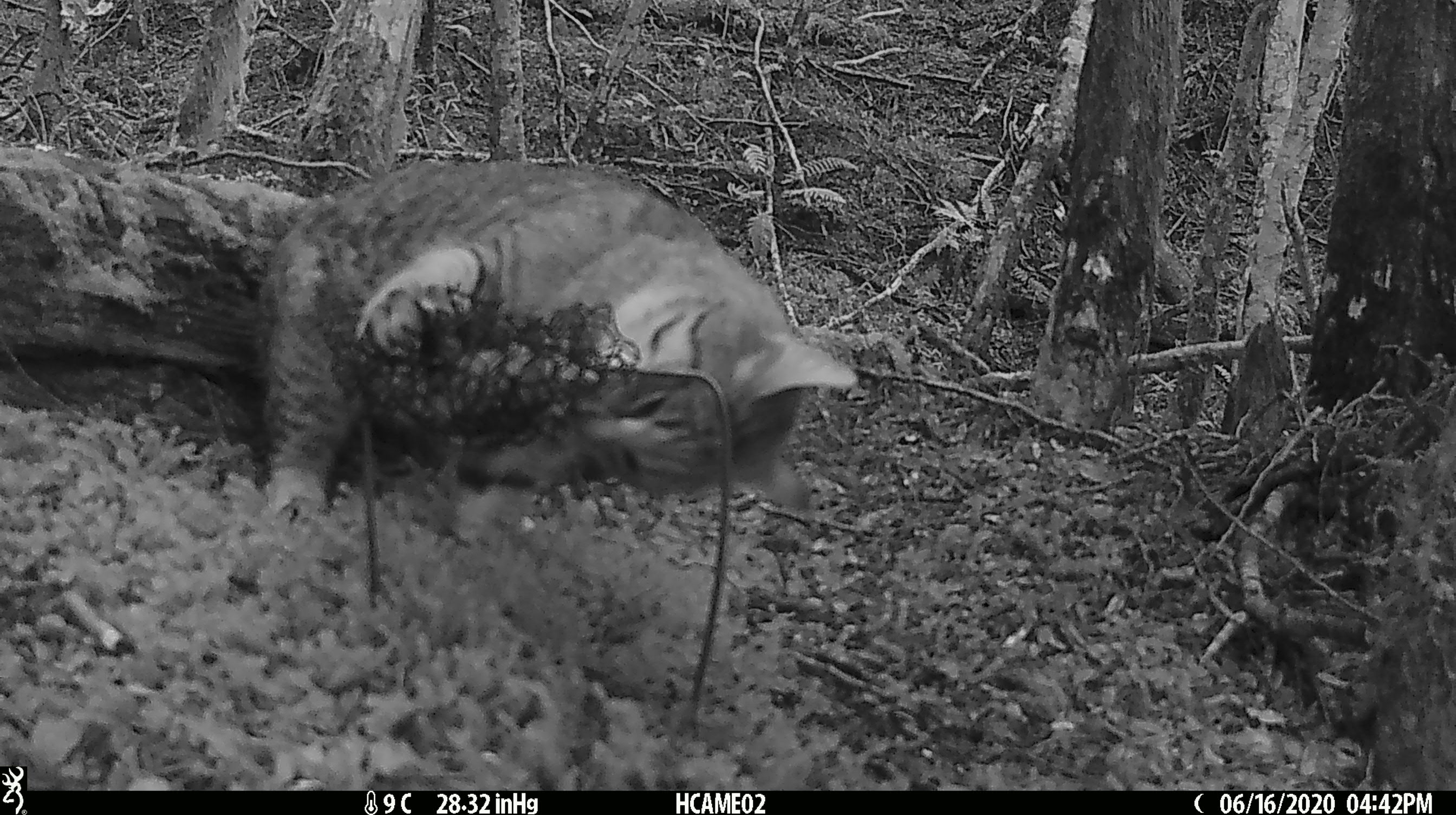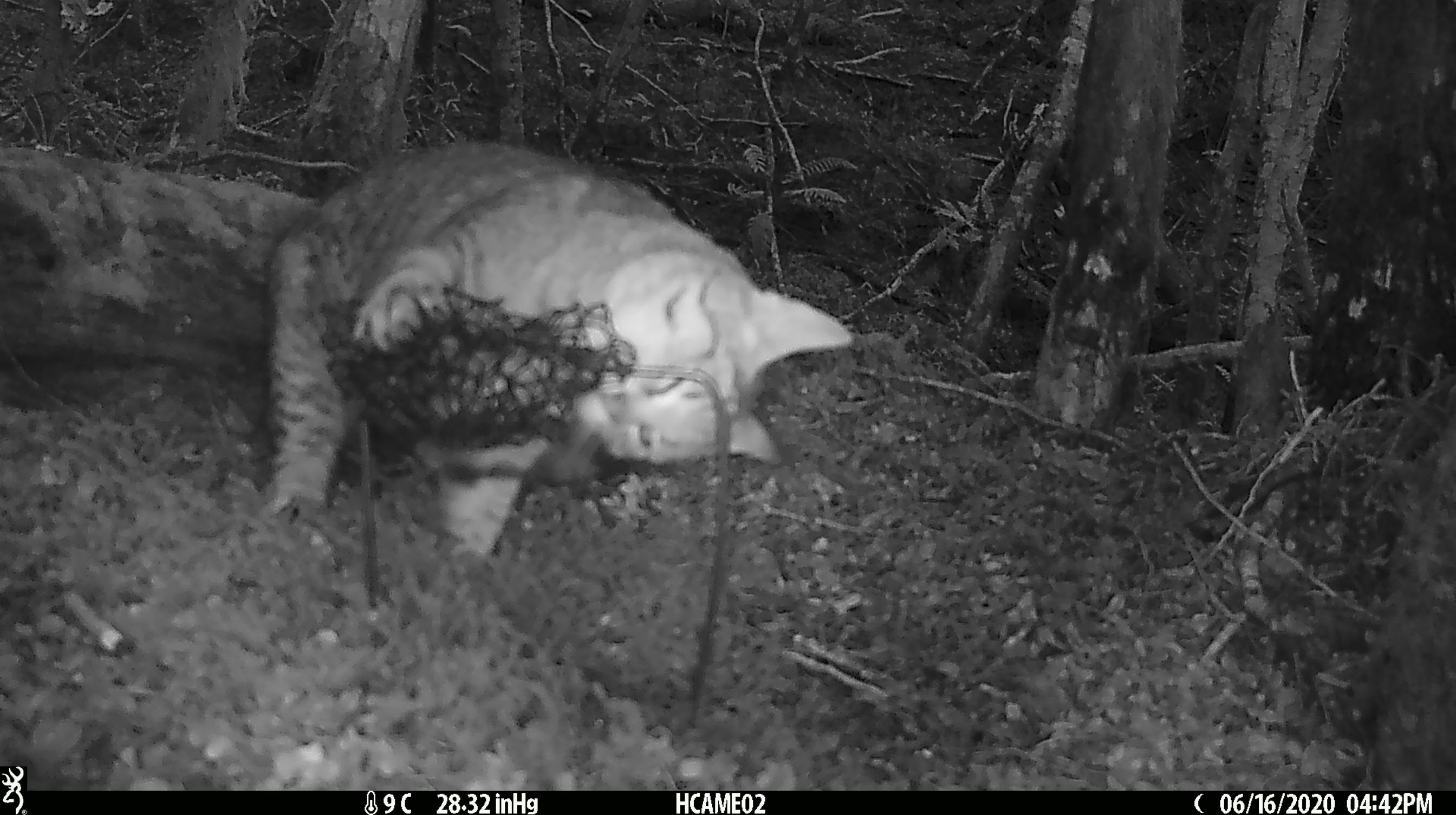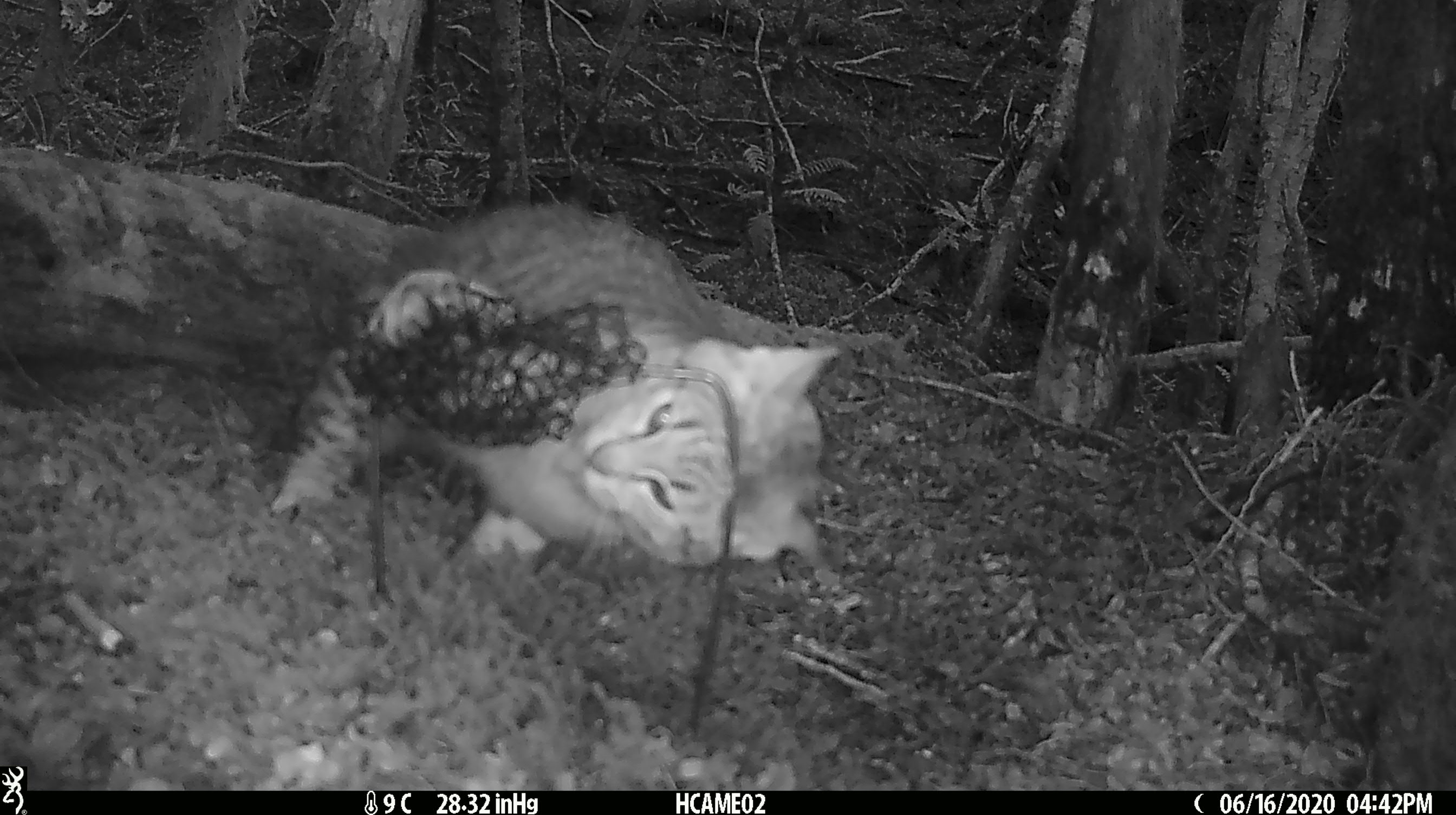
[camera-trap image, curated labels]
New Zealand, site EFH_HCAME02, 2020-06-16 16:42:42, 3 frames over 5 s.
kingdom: Animalia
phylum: Chordata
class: Mammalia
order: Carnivora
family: Felidae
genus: Felis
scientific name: Felis catus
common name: domestic cat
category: cat